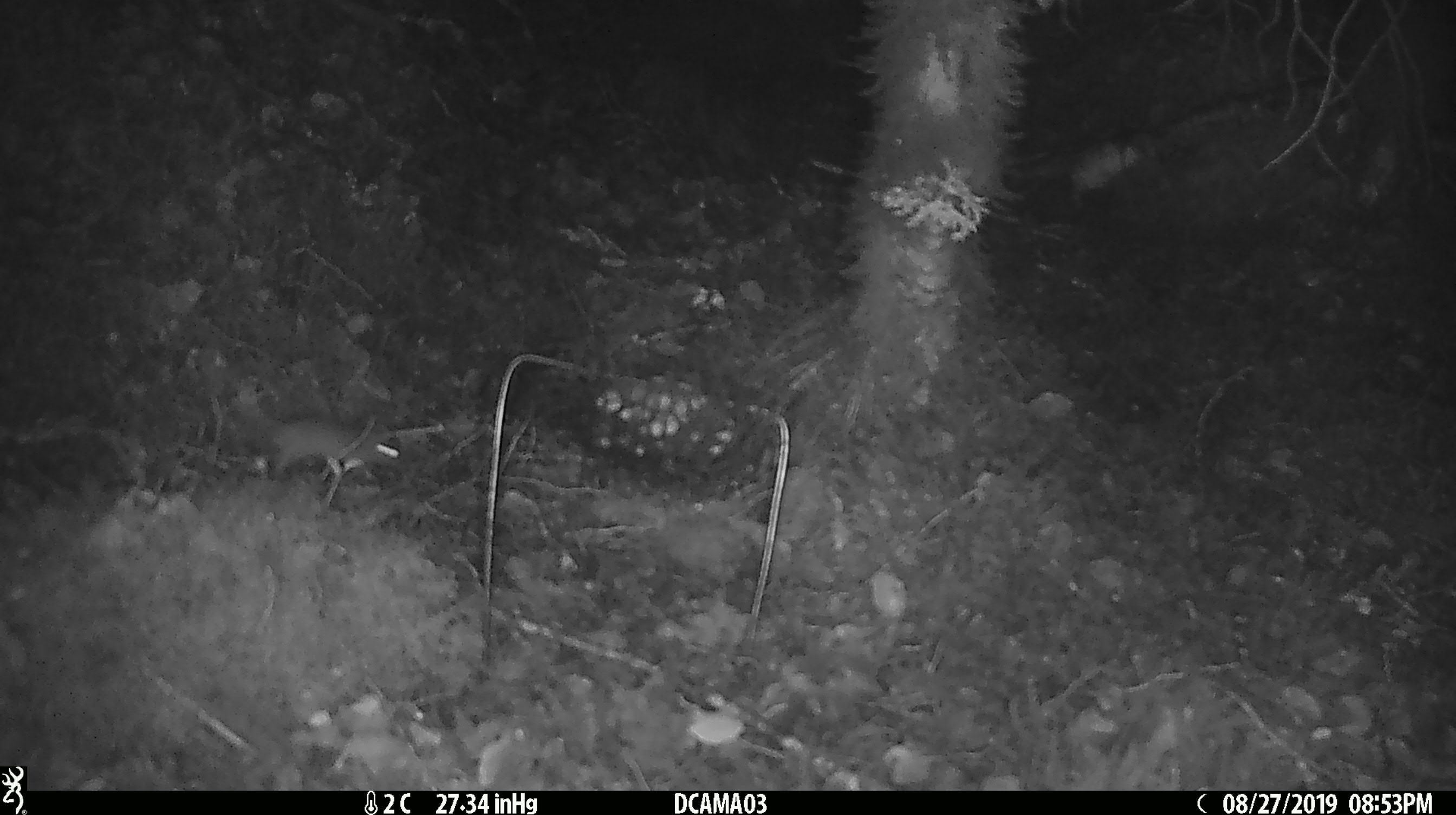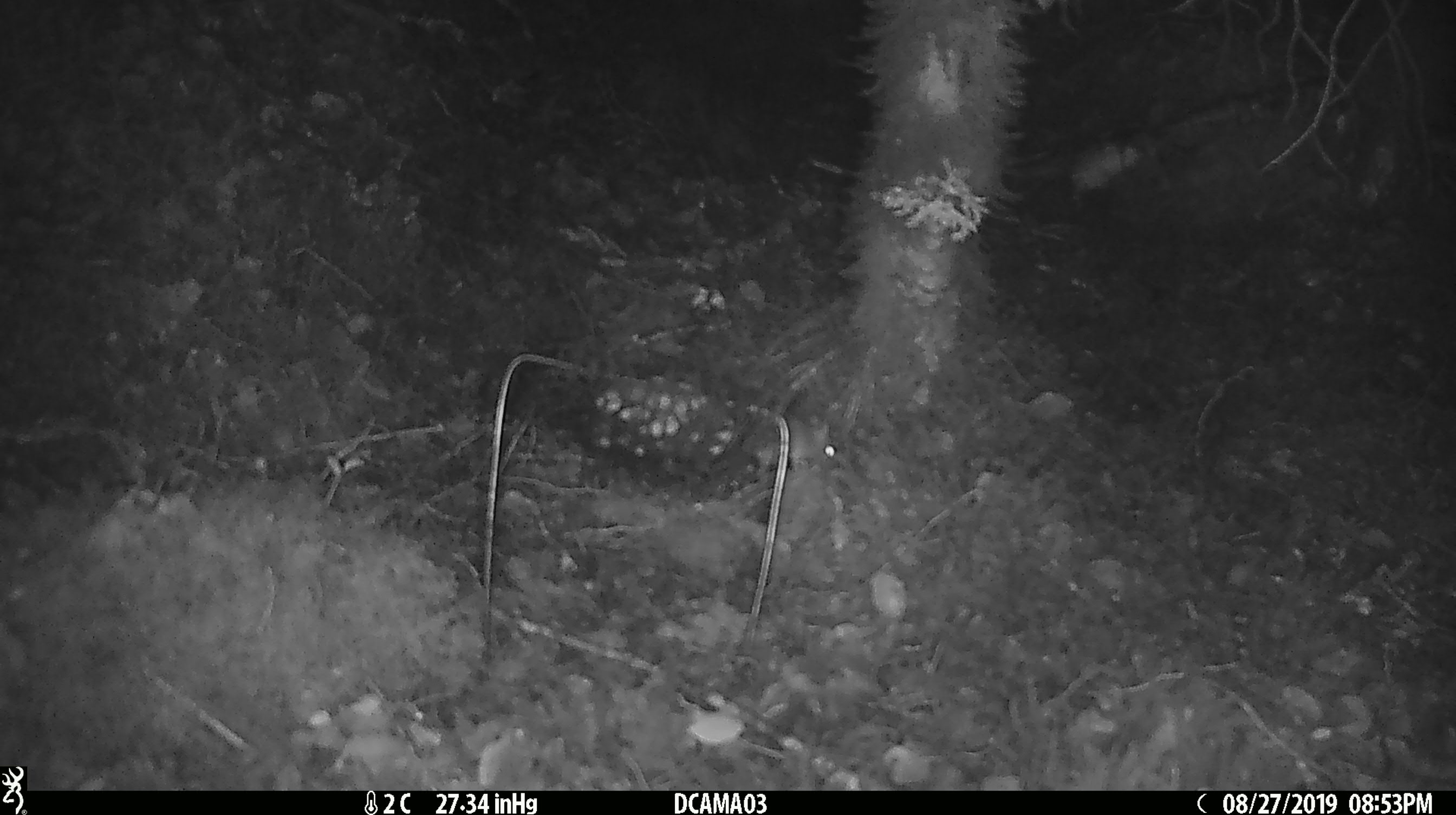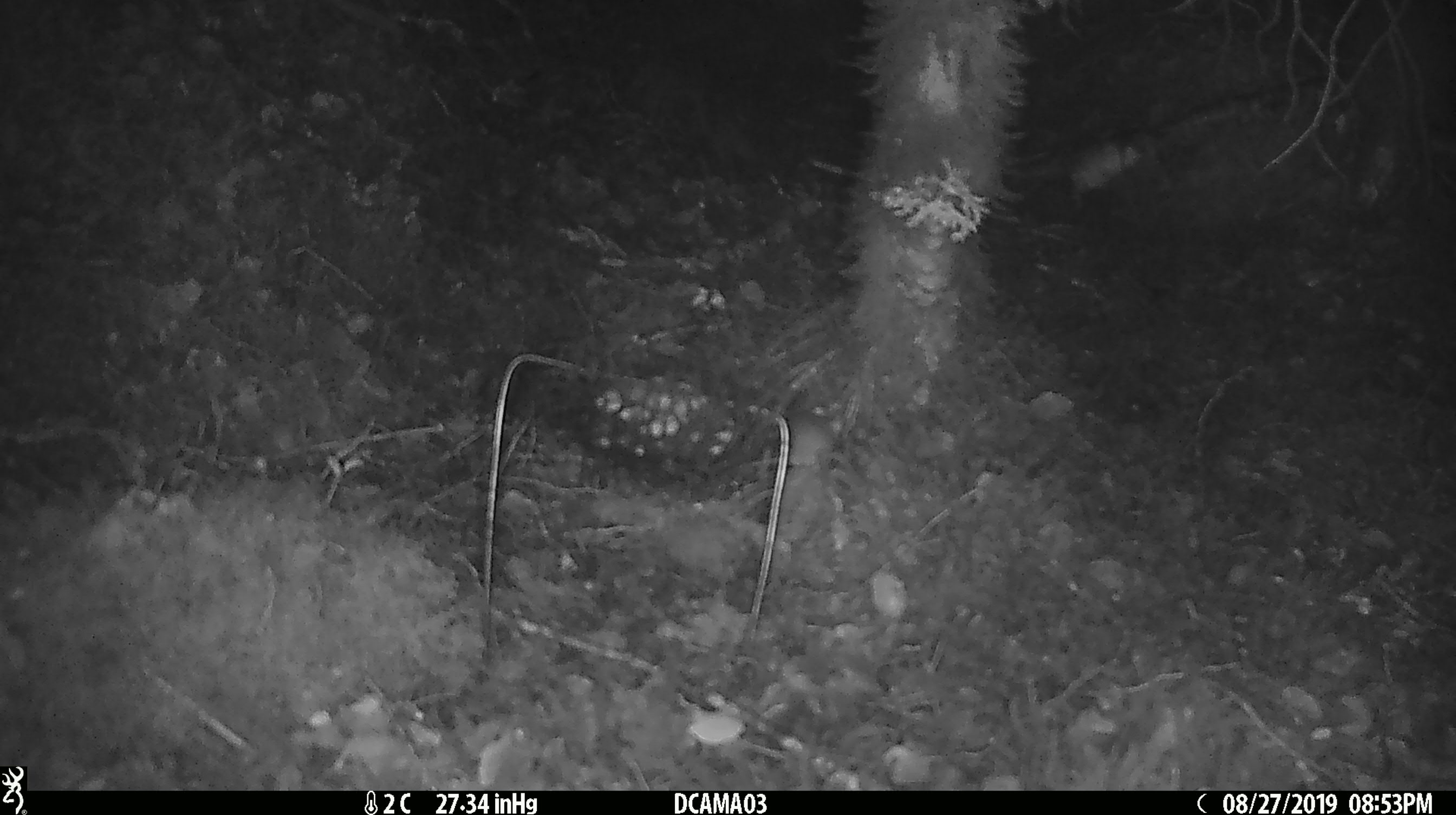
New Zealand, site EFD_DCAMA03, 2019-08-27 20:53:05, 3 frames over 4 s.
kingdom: Animalia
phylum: Chordata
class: Mammalia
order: Rodentia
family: Muridae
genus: Mus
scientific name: Mus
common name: mouse